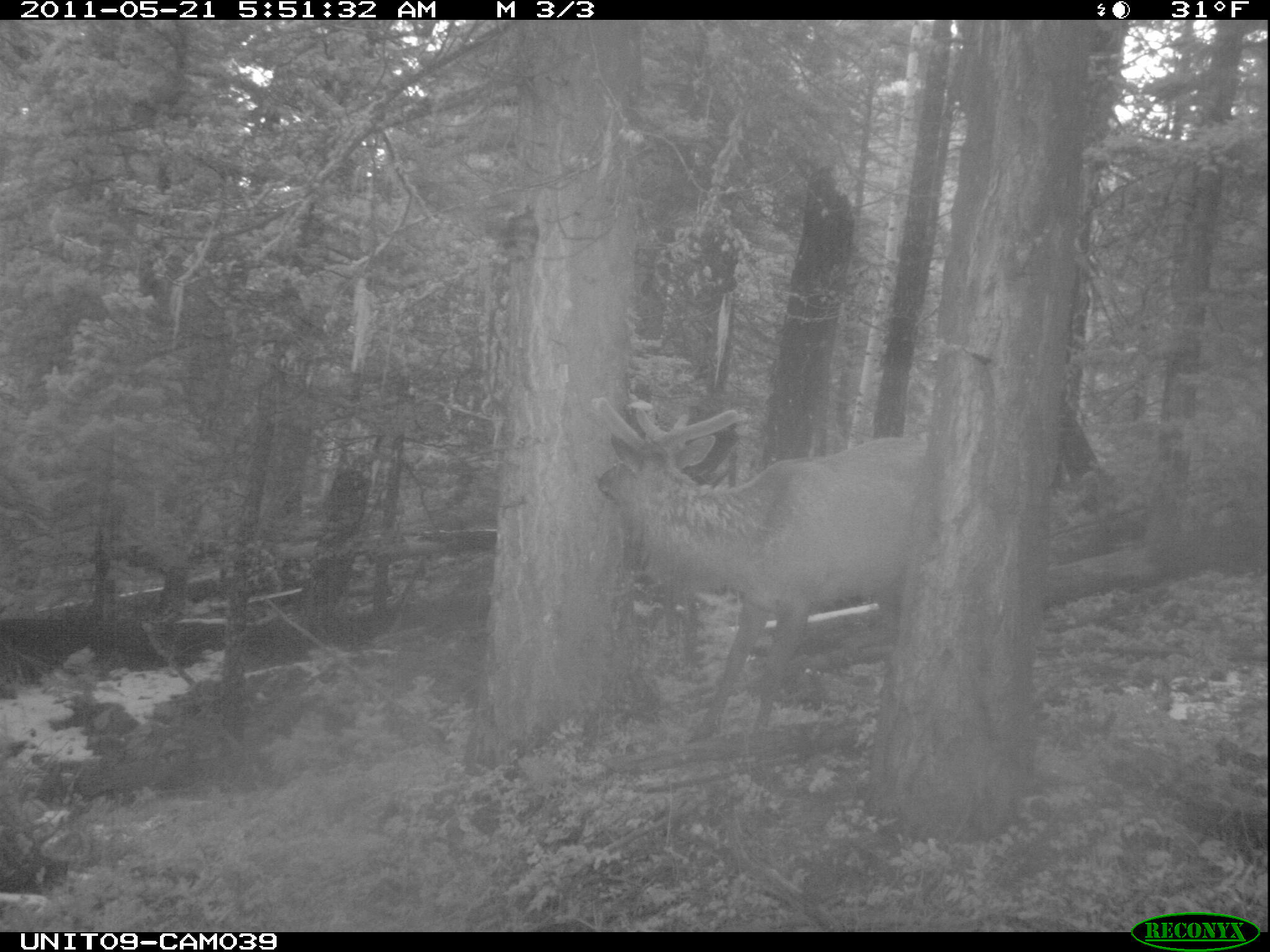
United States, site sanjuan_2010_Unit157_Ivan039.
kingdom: Animalia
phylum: Chordata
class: Mammalia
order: Artiodactyla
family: Cervidae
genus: Cervus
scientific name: Cervus elaphus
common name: red deer